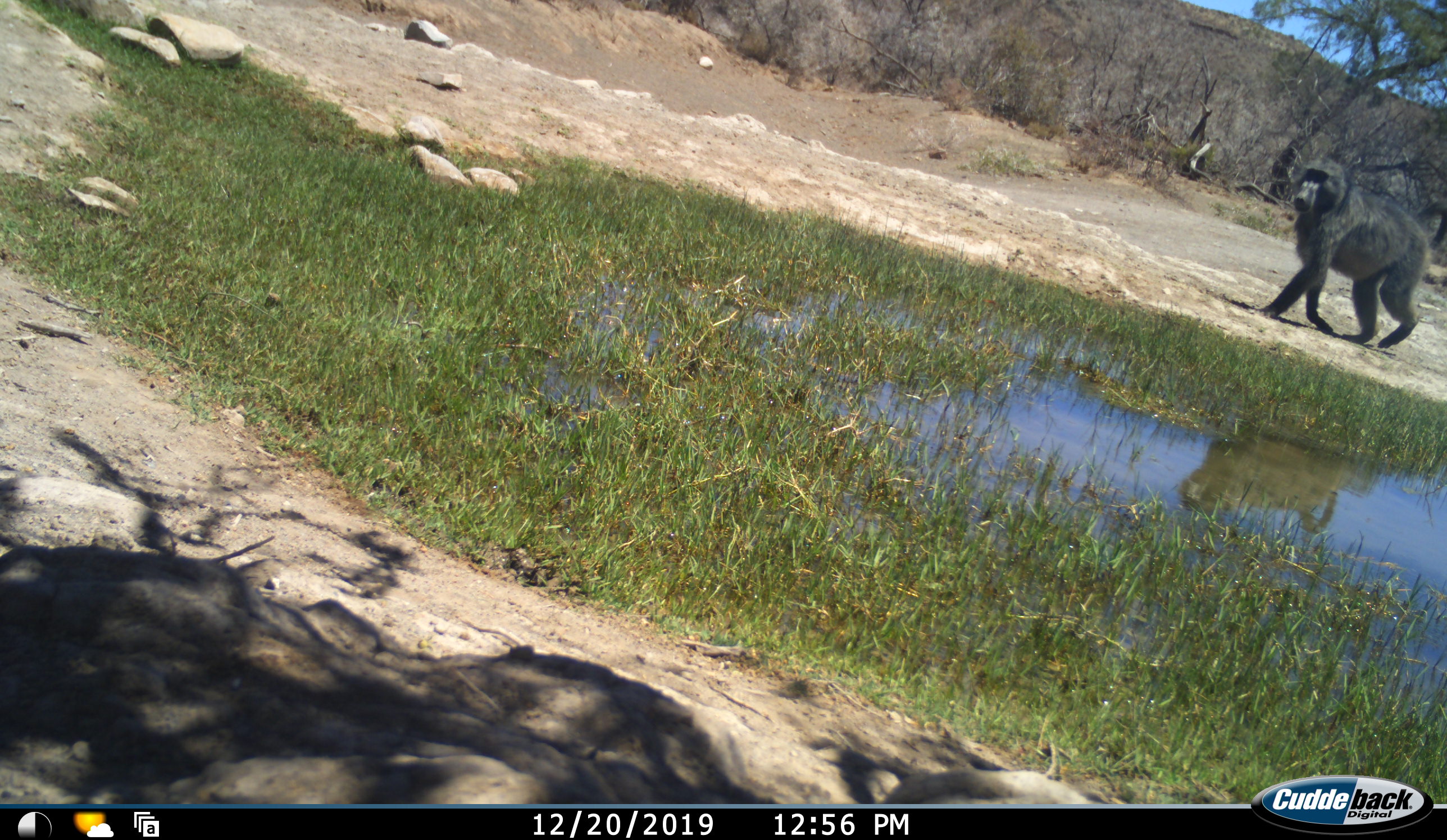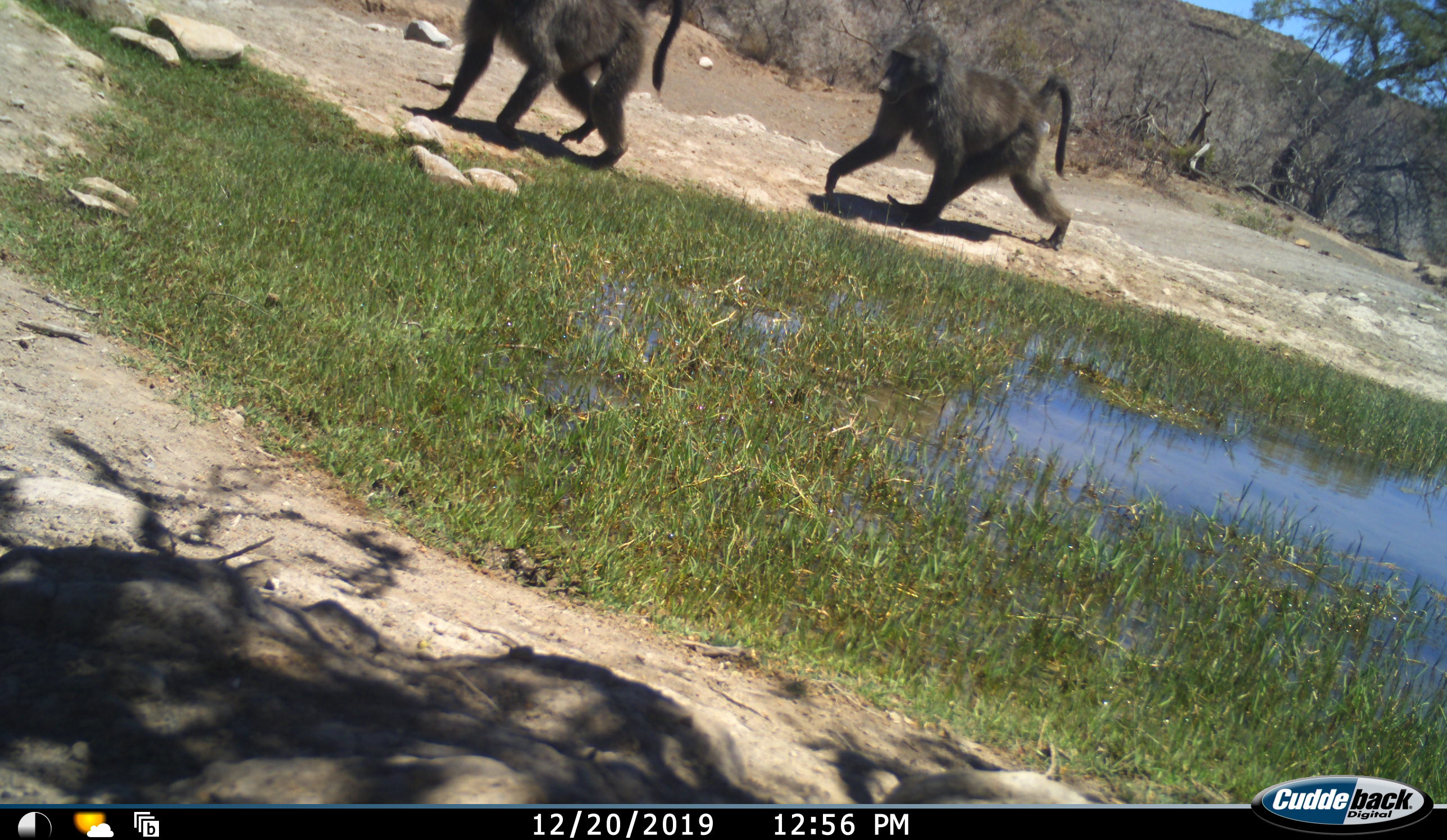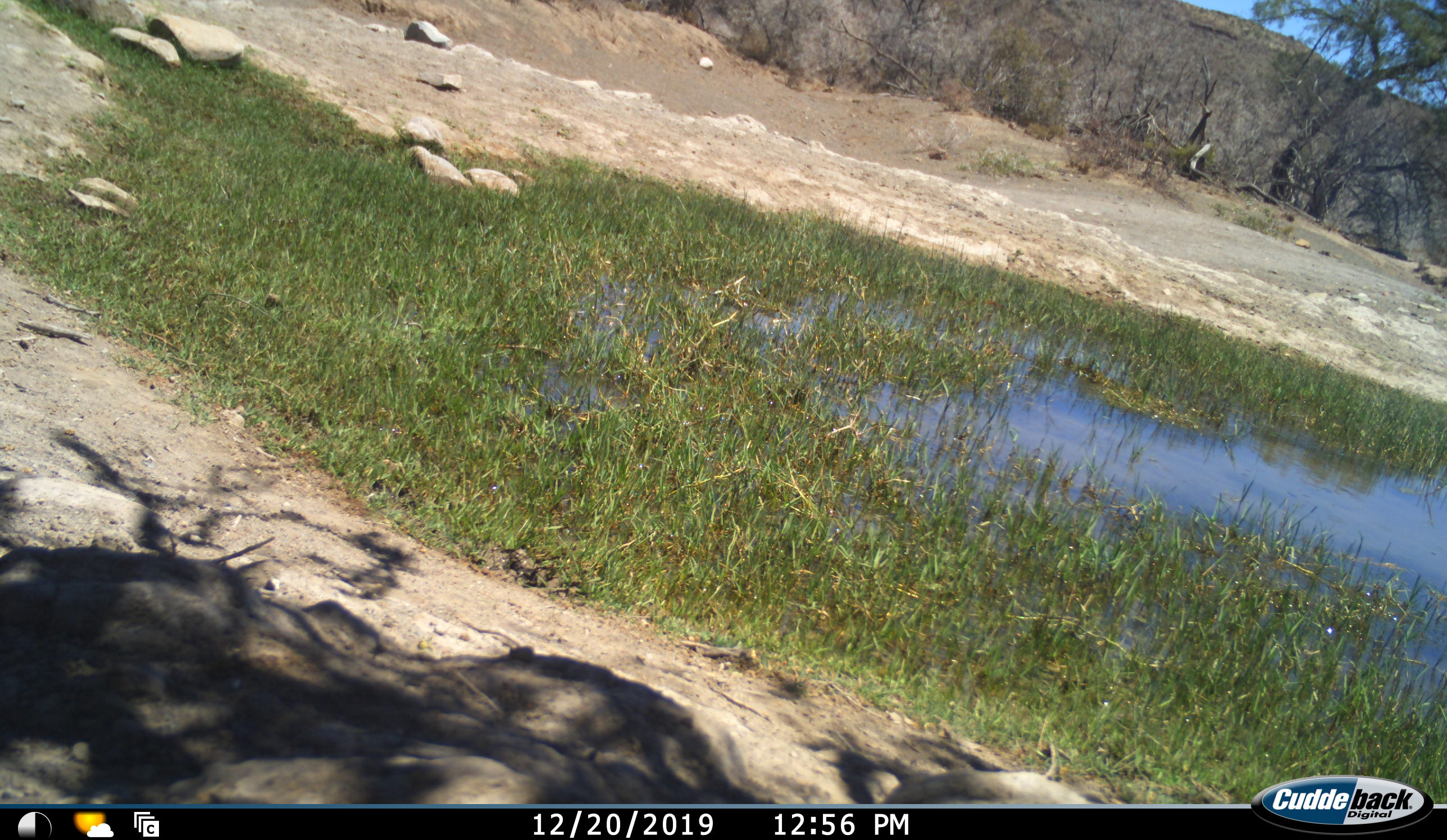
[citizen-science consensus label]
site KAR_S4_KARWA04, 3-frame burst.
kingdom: Animalia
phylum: Chordata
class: Mammalia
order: Primates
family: Cercopithecidae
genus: Papio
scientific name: Papio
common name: baboon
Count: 2.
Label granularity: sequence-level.